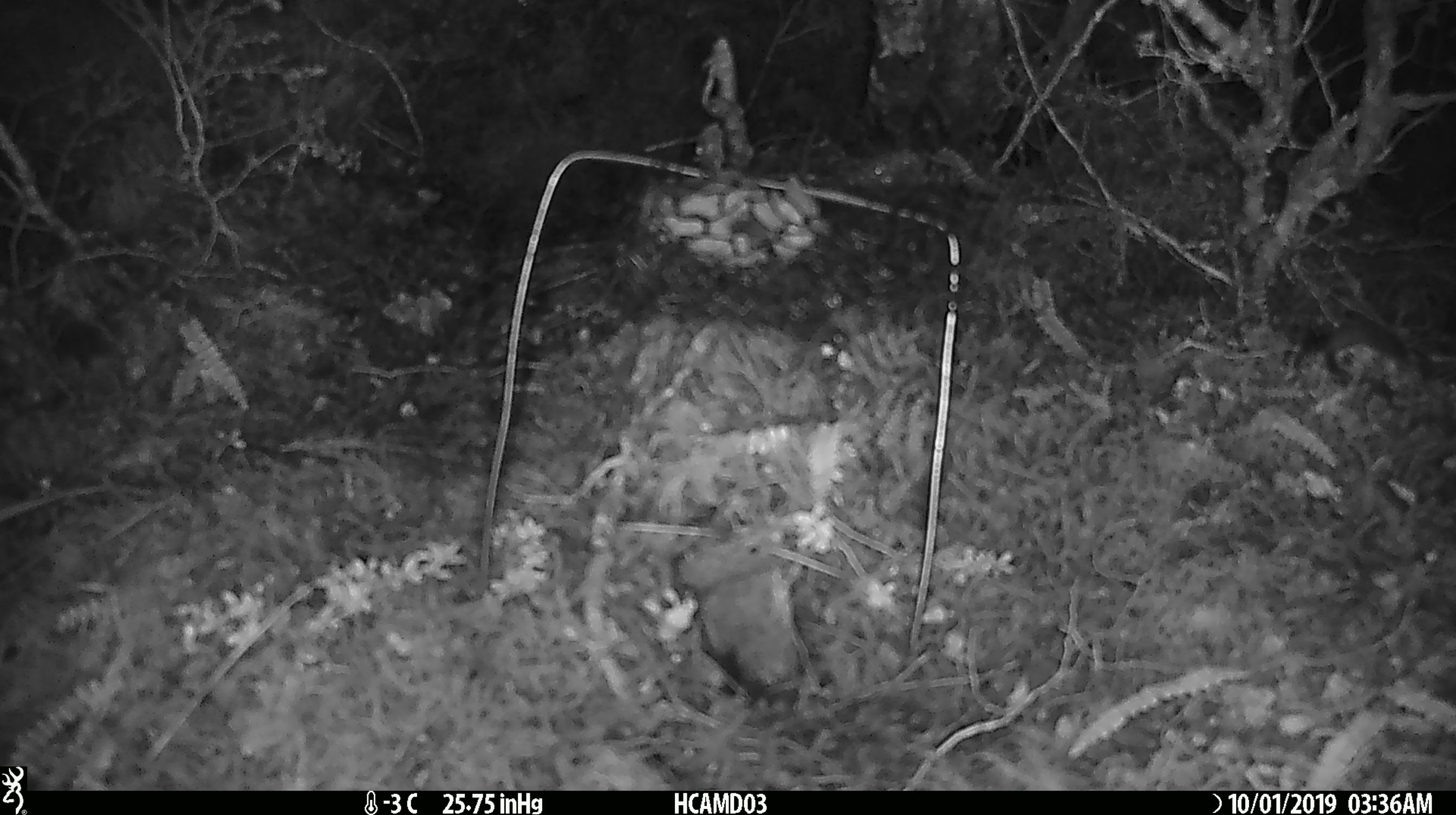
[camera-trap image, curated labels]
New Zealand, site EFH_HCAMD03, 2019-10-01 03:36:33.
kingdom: Animalia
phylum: Chordata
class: Mammalia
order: Rodentia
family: Muridae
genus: Mus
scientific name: Mus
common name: mouse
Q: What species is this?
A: Mouse (Mus).